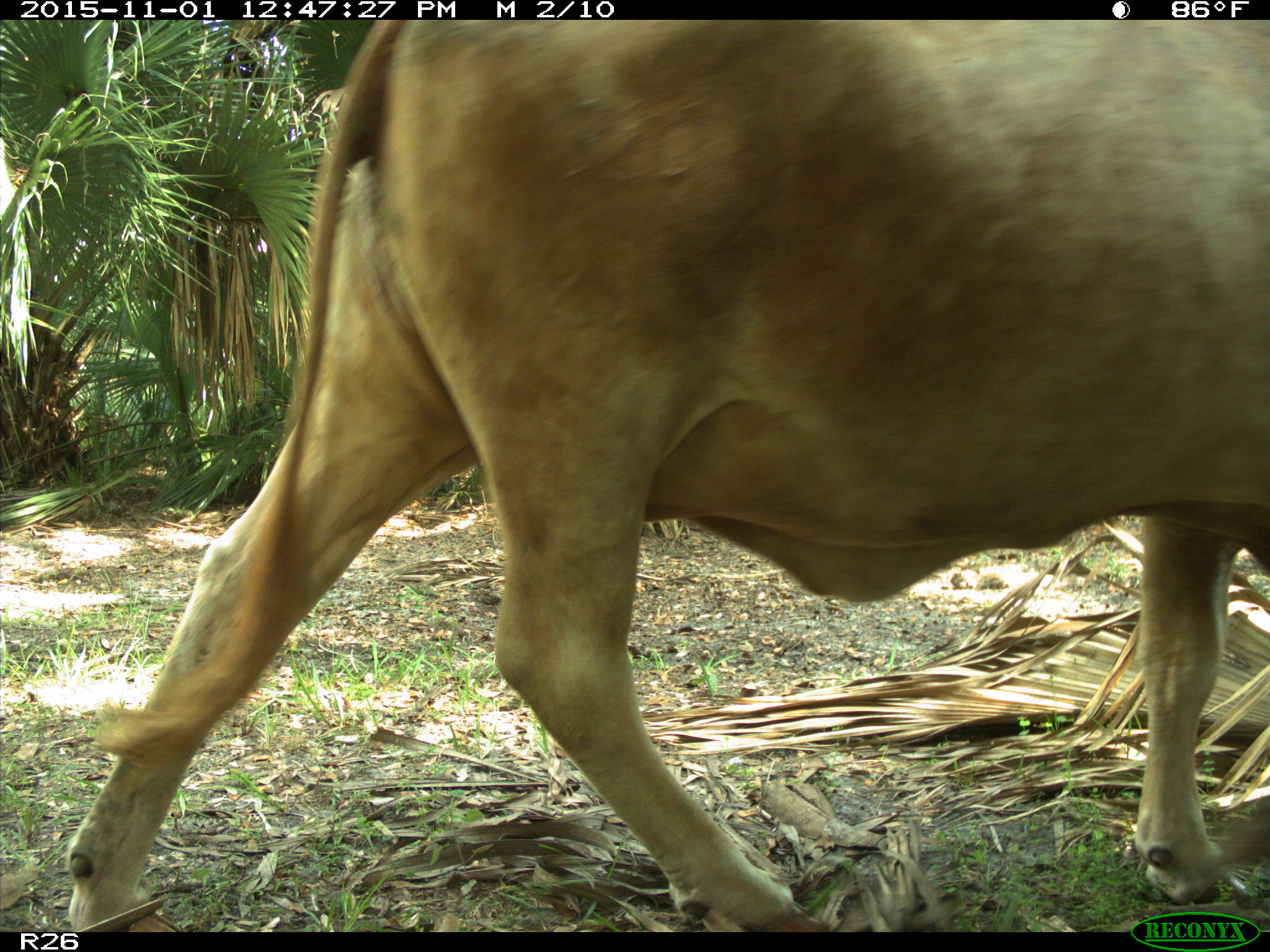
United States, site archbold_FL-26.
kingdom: Animalia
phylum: Chordata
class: Mammalia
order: Artiodactyla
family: Bovidae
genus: Bos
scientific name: Bos taurus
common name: domestic cow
Bos taurus (domestic cow).